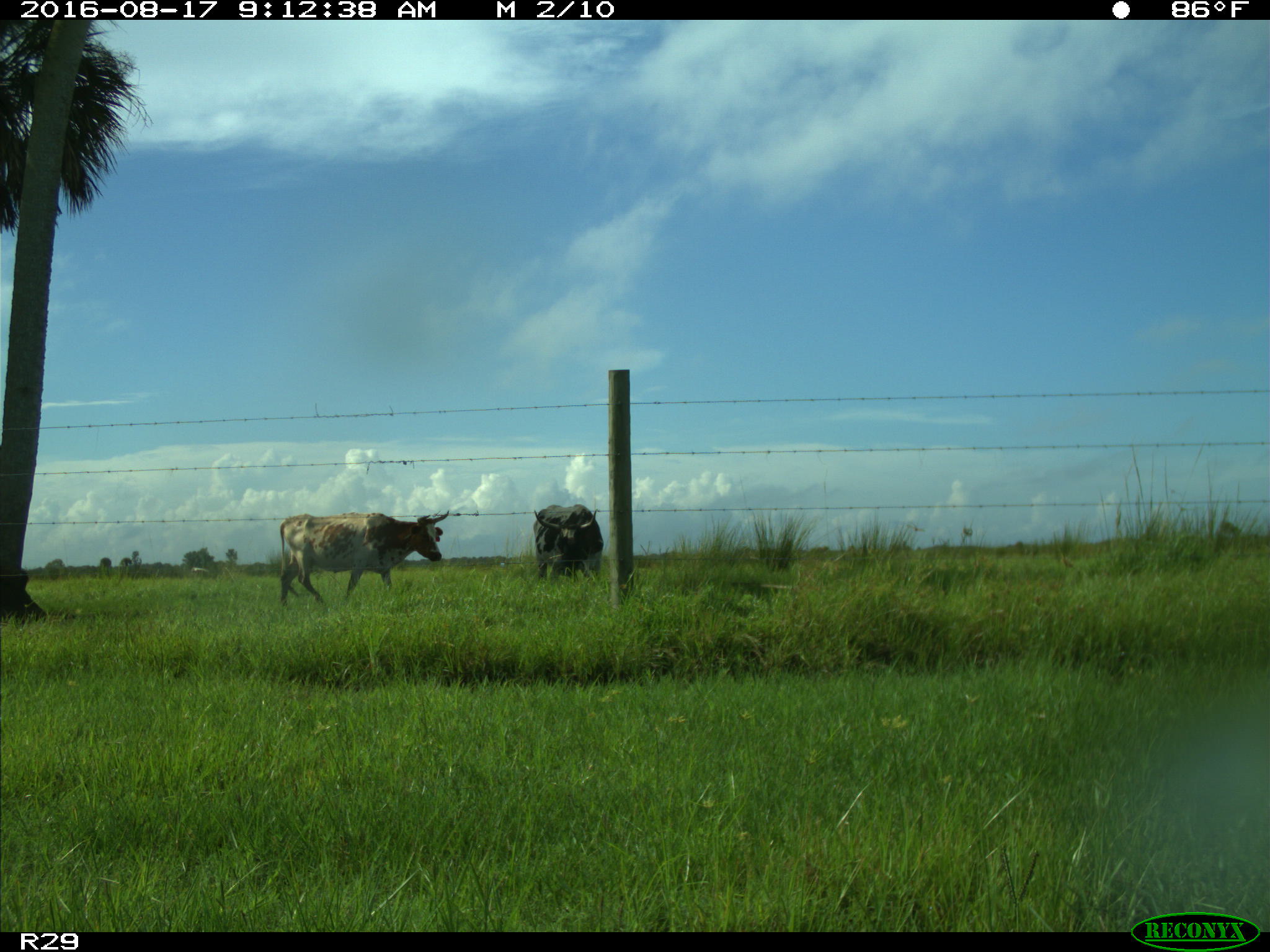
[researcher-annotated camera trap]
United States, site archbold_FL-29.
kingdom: Animalia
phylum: Chordata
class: Mammalia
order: Artiodactyla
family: Bovidae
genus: Bos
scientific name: Bos taurus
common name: domestic cow